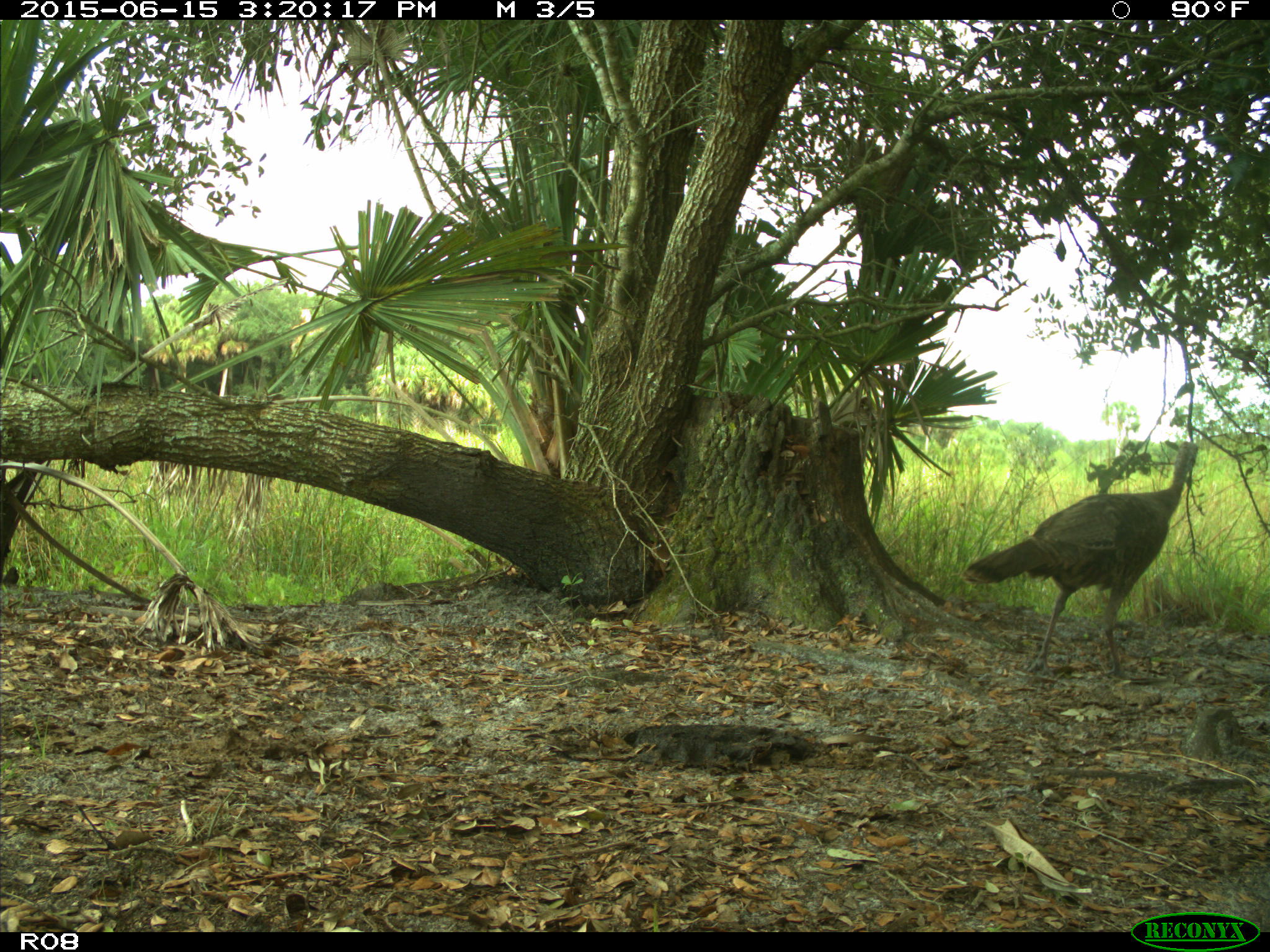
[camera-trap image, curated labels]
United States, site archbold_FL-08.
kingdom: Animalia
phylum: Chordata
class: Aves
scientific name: Aves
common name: birds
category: unidentified bird